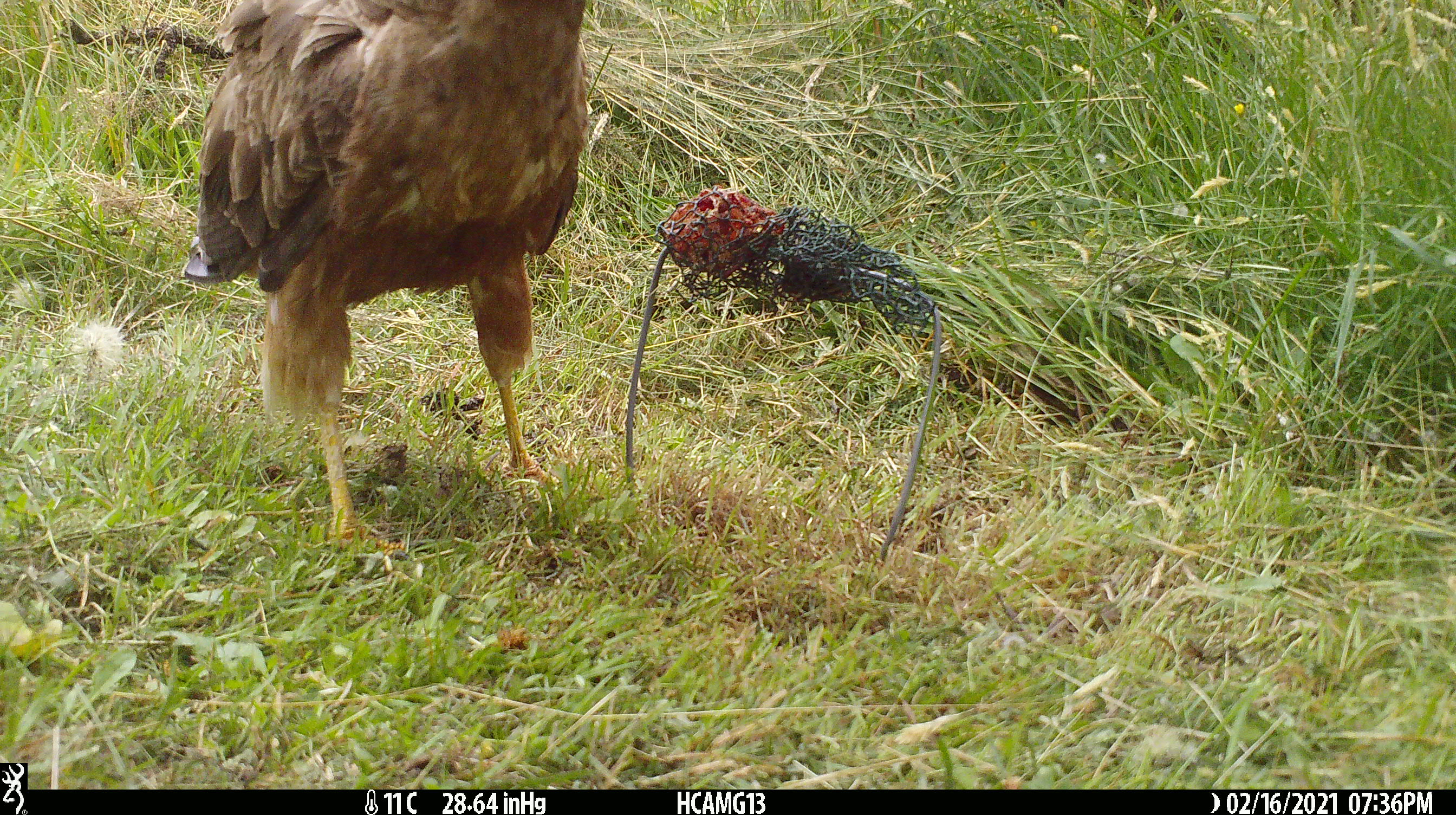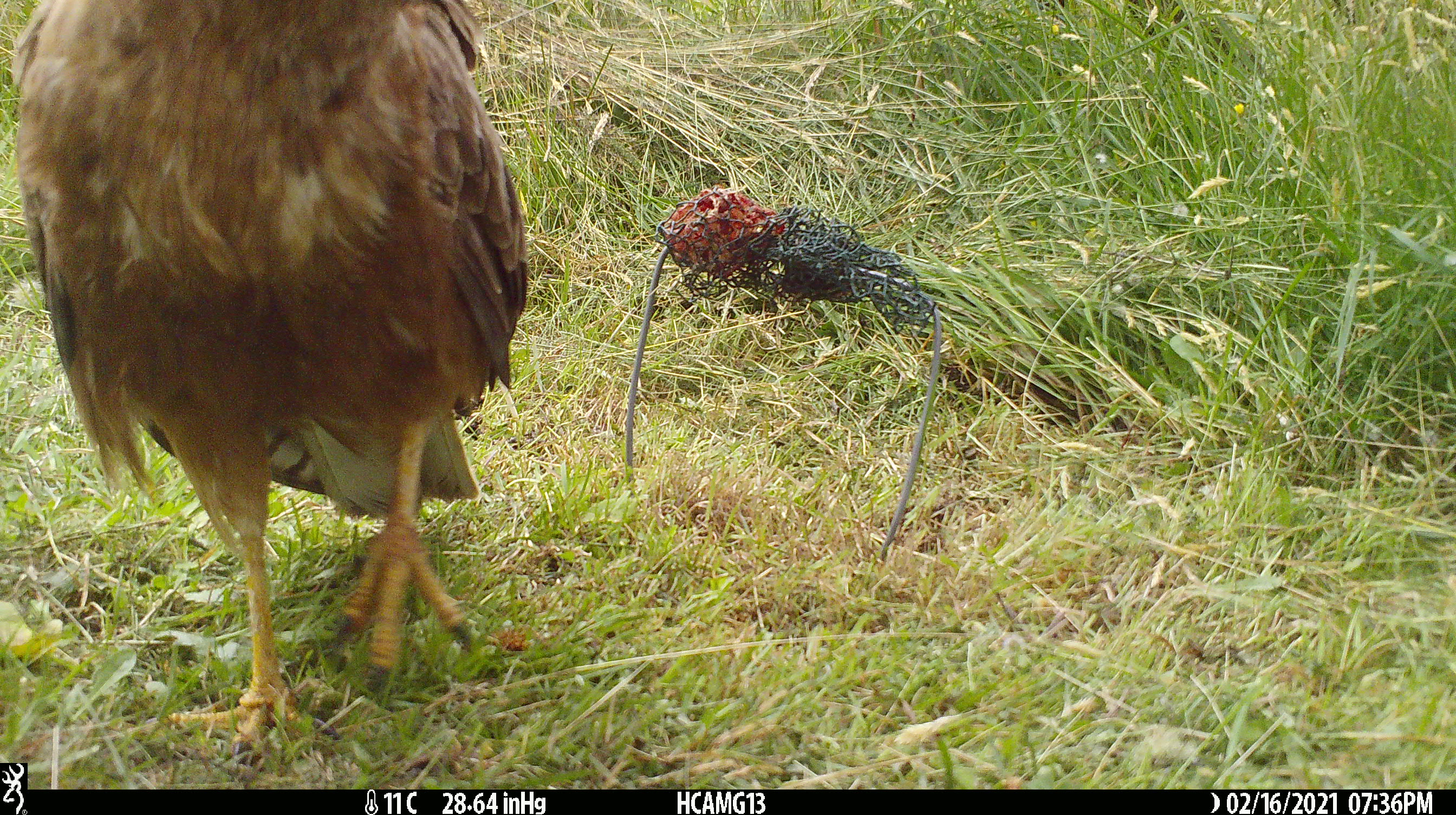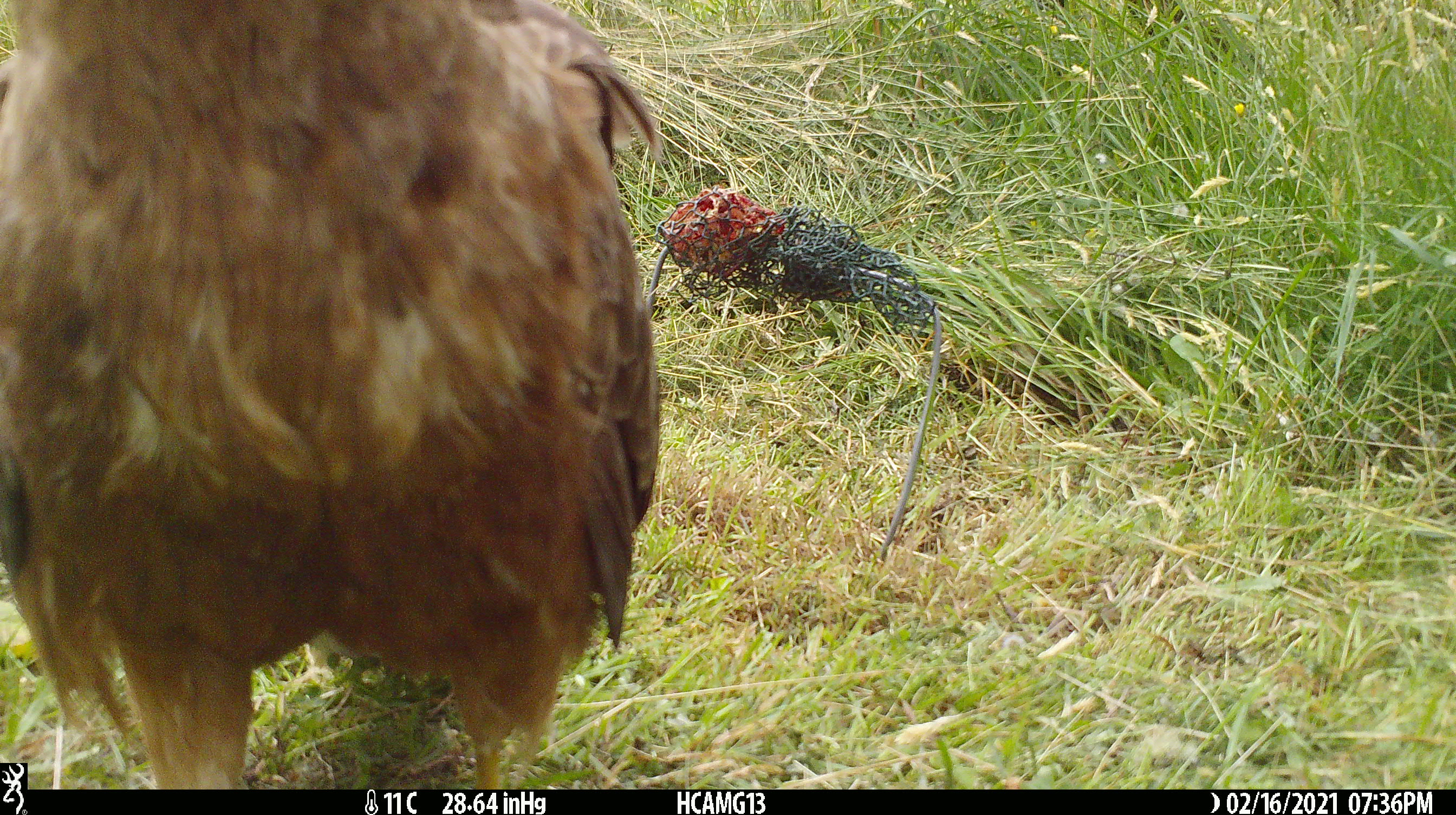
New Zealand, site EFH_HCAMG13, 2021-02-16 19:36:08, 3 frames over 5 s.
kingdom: Animalia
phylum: Chordata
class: Aves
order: Accipitriformes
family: Accipitridae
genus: Circus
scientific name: Circus approximans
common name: swamp harrier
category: harrier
Harrier (swamp harrier) (Circus approximans).